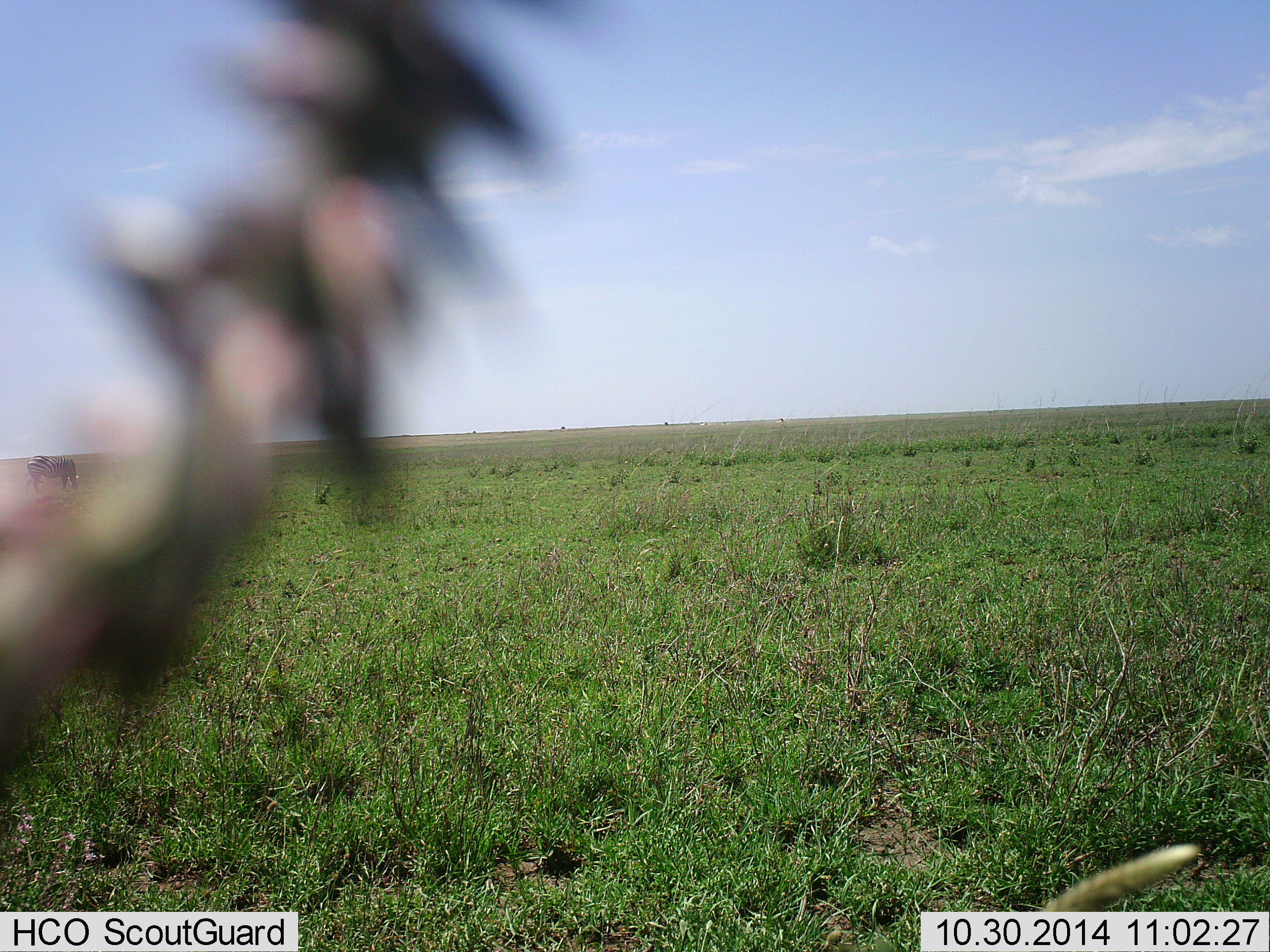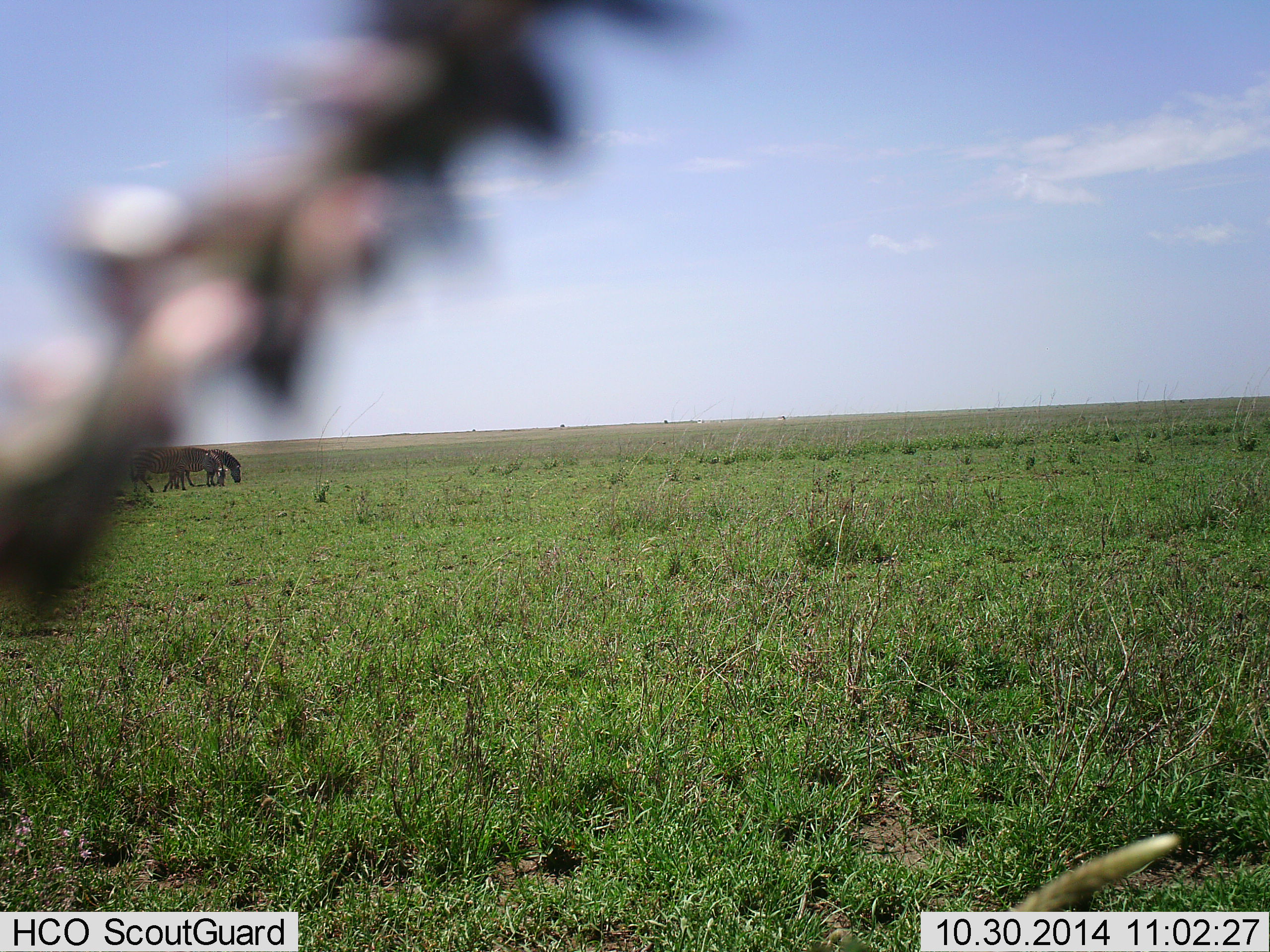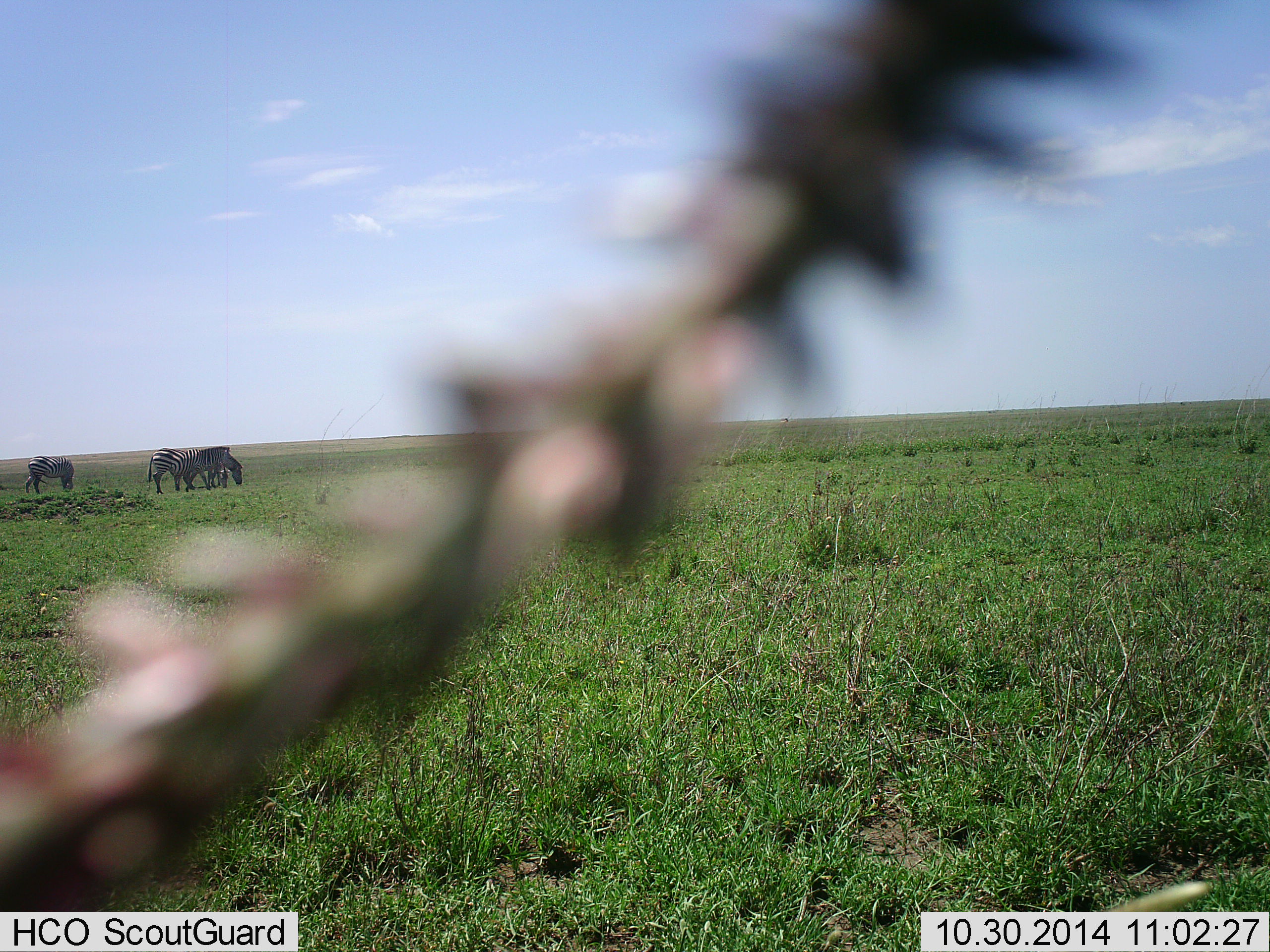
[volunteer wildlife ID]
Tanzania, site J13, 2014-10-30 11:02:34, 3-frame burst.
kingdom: Animalia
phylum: Chordata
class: Mammalia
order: Perissodactyla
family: Equidae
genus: Equus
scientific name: Equus quagga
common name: plains zebra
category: zebra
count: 4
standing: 50%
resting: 0%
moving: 10%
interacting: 0%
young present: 0%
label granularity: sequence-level